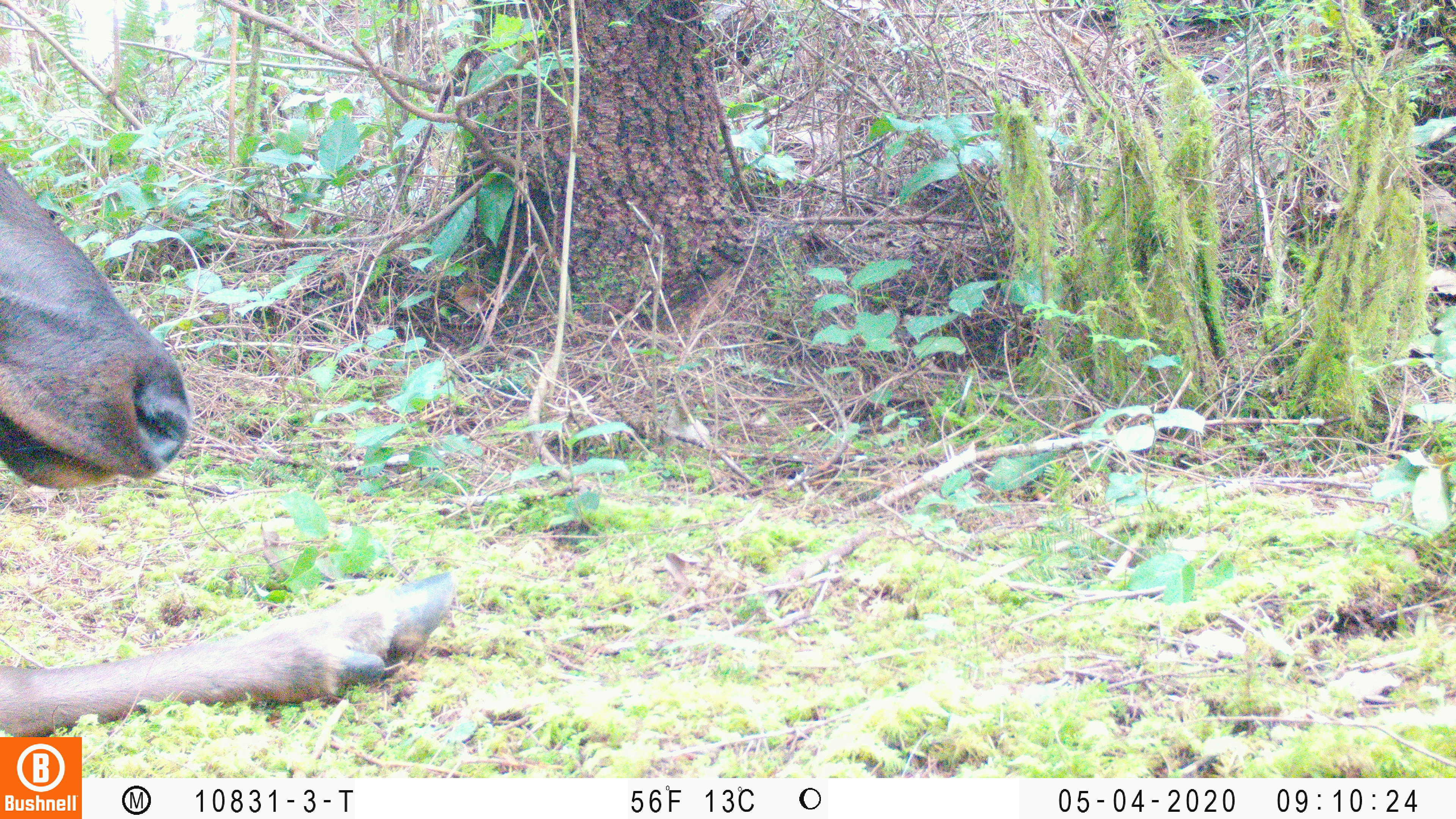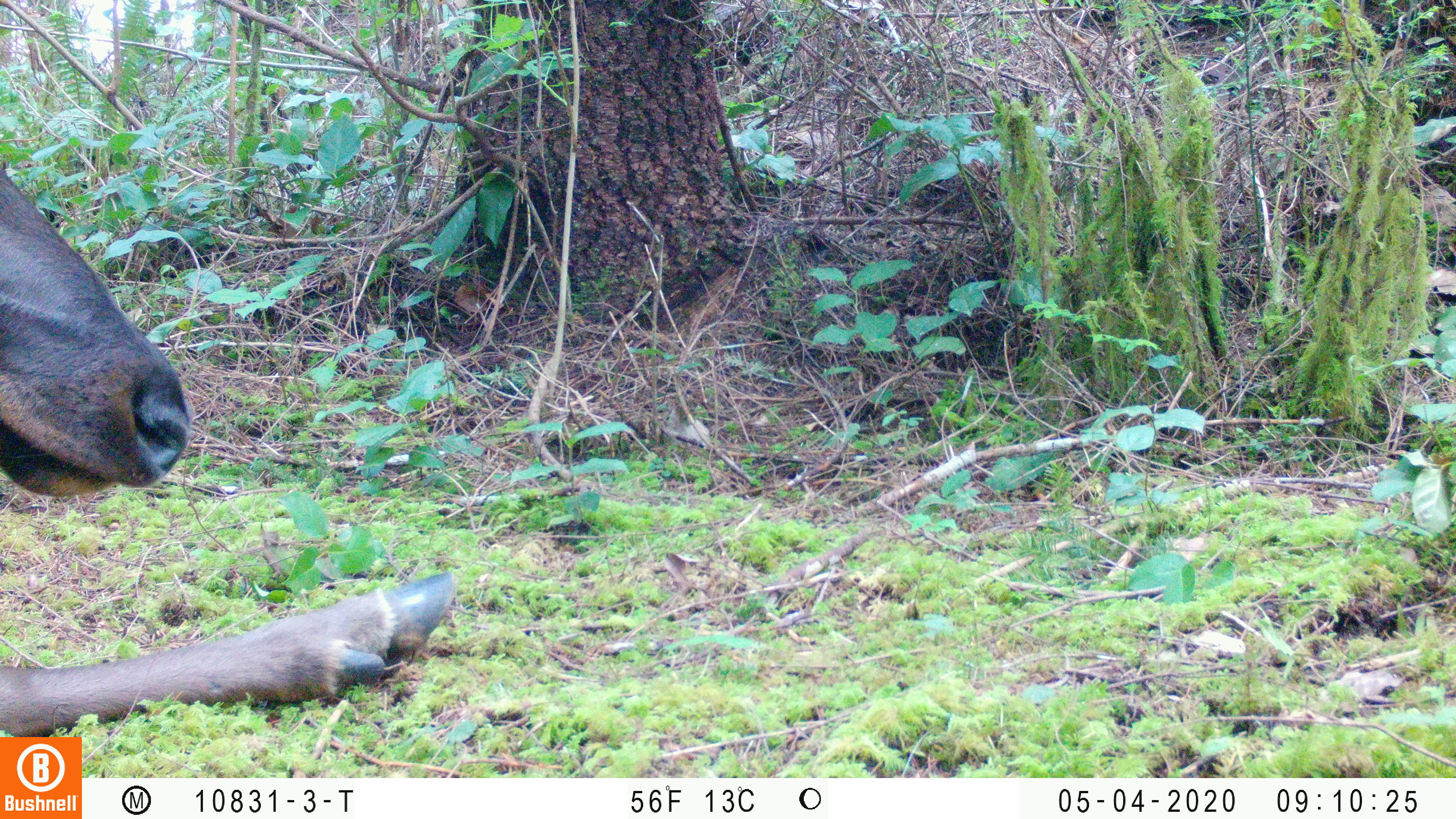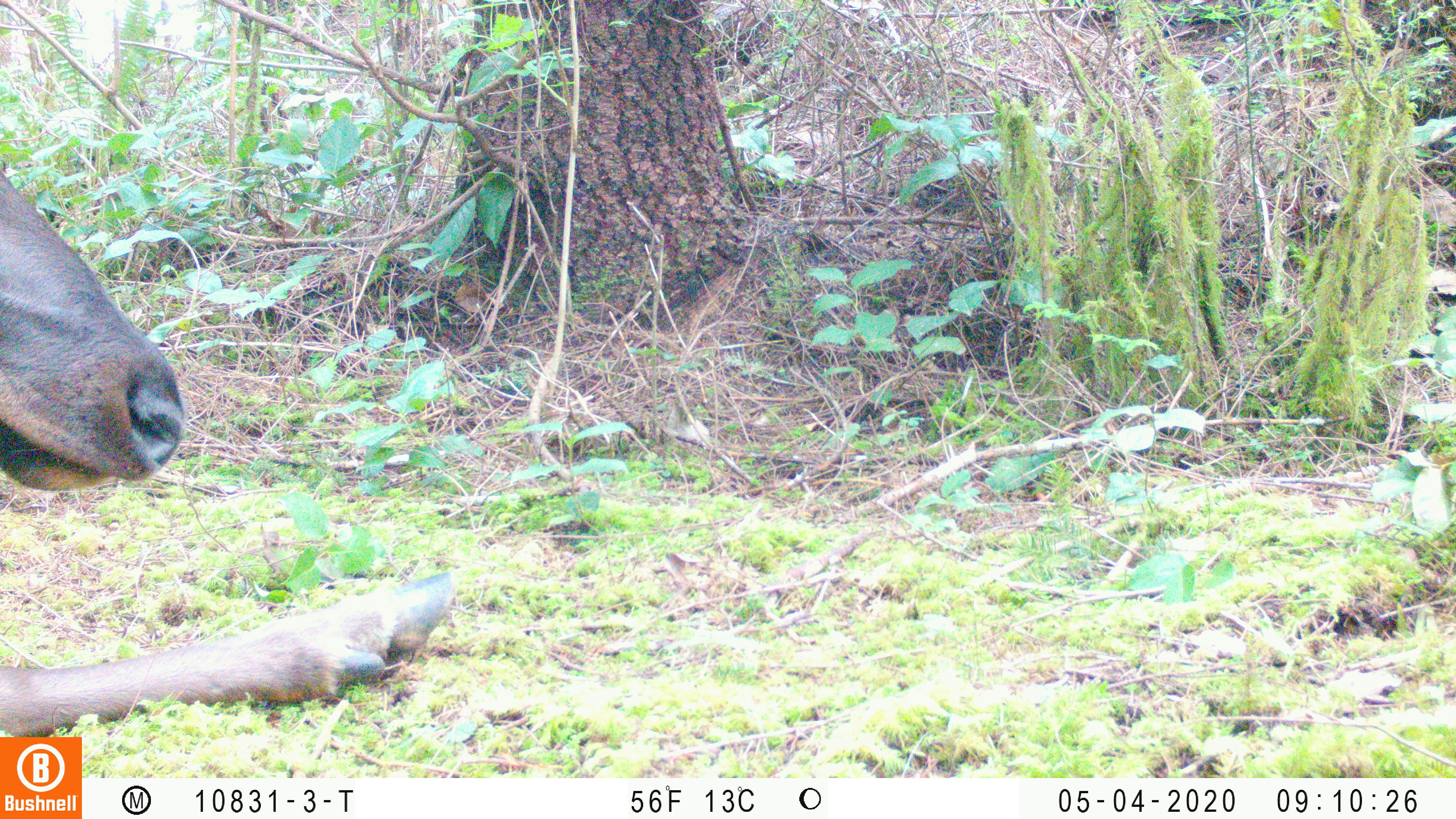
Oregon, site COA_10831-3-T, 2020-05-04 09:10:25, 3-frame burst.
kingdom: Animalia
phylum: Chordata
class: Mammalia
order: Artiodactyla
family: Cervidae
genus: Cervus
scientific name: Cervus canadensis roosevelti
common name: roosevelt elk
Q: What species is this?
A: Roosevelt elk (Cervus canadensis roosevelti).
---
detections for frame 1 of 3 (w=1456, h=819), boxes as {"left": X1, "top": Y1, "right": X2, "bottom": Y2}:
roosevelt elk: {"left": 0, "top": 162, "right": 457, "bottom": 730}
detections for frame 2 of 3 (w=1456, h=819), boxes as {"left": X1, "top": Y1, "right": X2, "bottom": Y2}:
roosevelt elk: {"left": 2, "top": 162, "right": 465, "bottom": 730}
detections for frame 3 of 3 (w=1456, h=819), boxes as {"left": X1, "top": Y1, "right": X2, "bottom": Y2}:
roosevelt elk: {"left": 2, "top": 169, "right": 459, "bottom": 732}